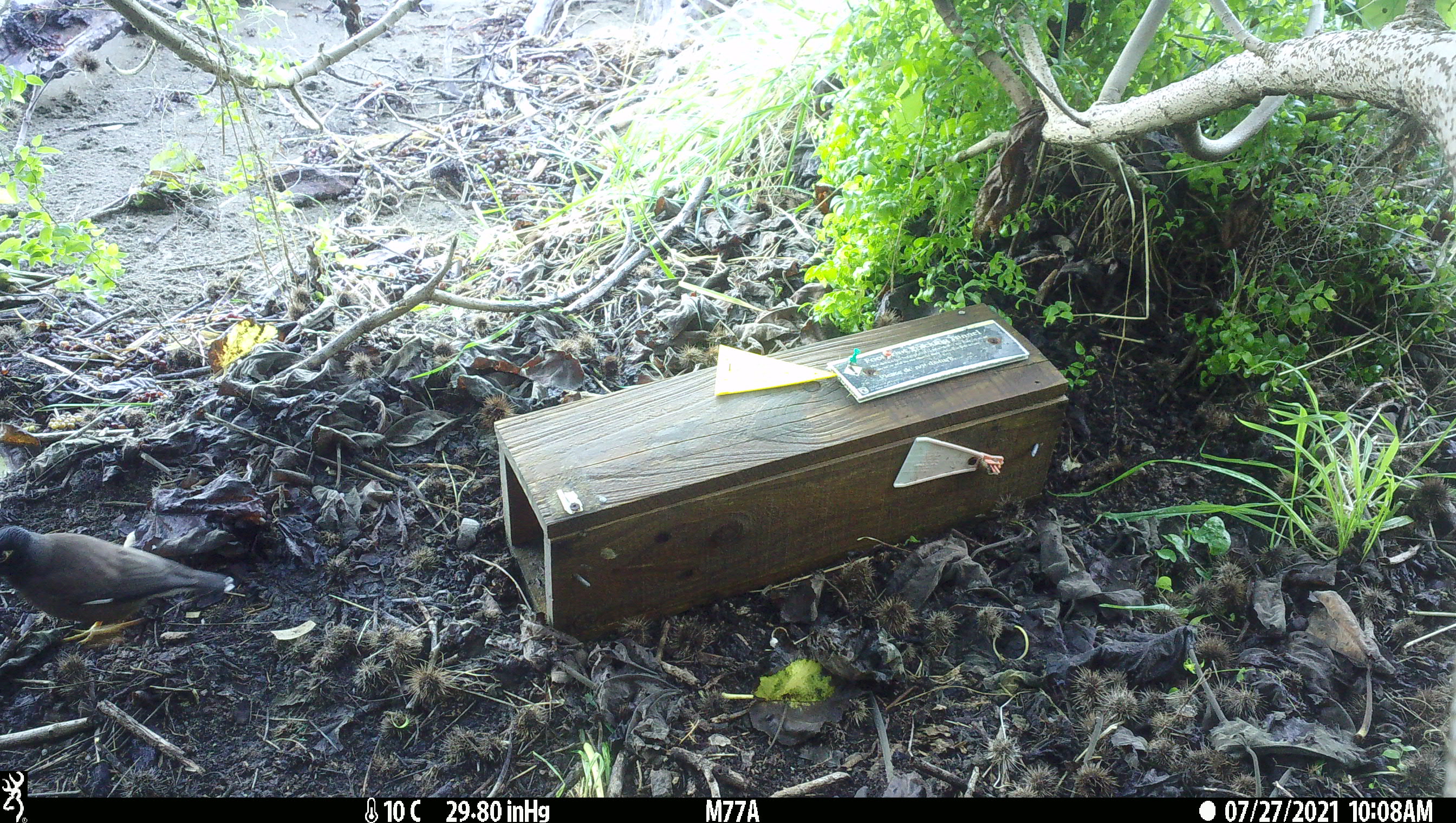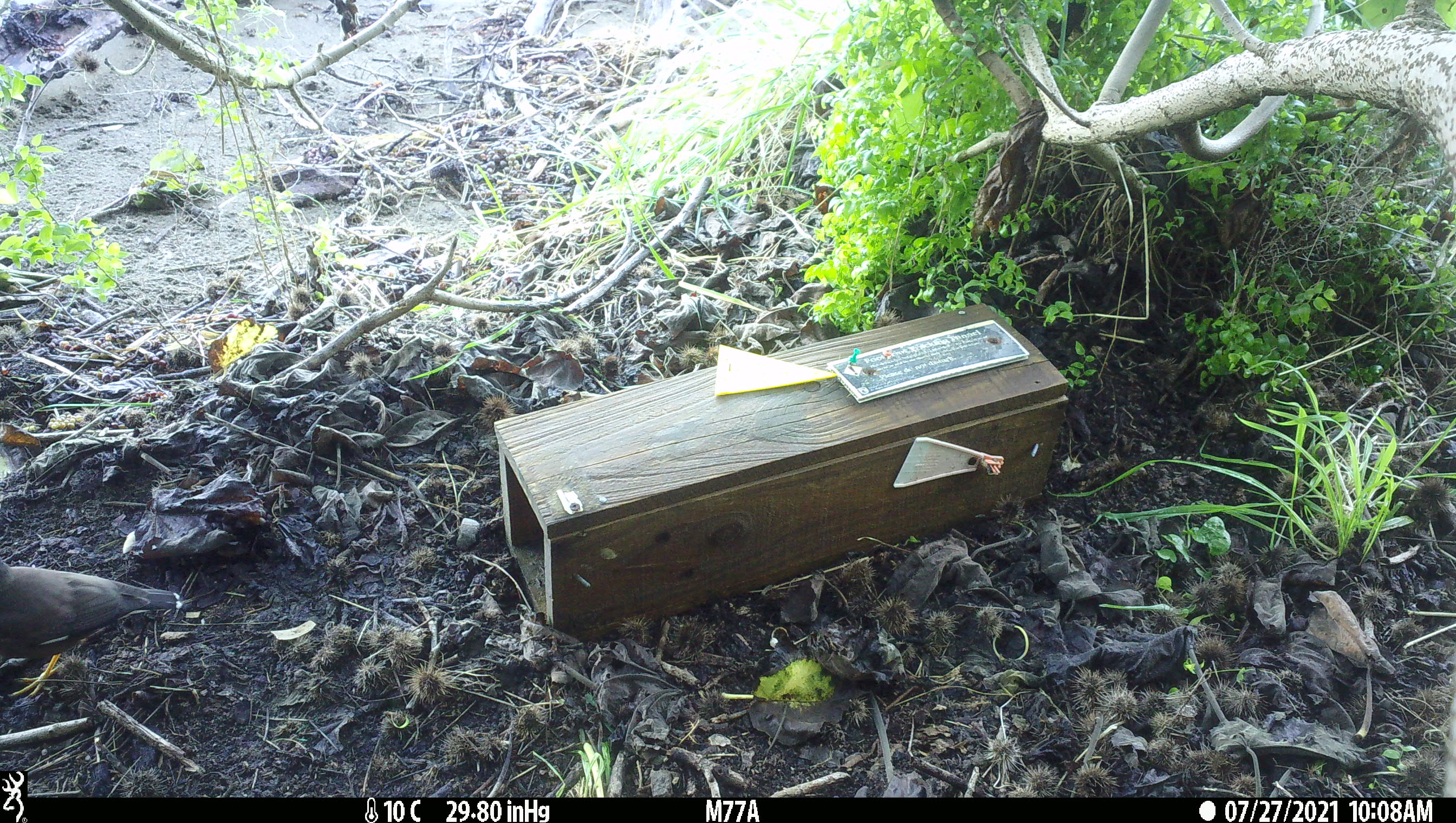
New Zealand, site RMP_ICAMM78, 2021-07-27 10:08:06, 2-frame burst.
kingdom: Animalia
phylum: Chordata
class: Aves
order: Passeriformes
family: Sturnidae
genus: Acridotheres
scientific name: Acridotheres tristis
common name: common myna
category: myna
Myna (common myna) (Acridotheres tristis).